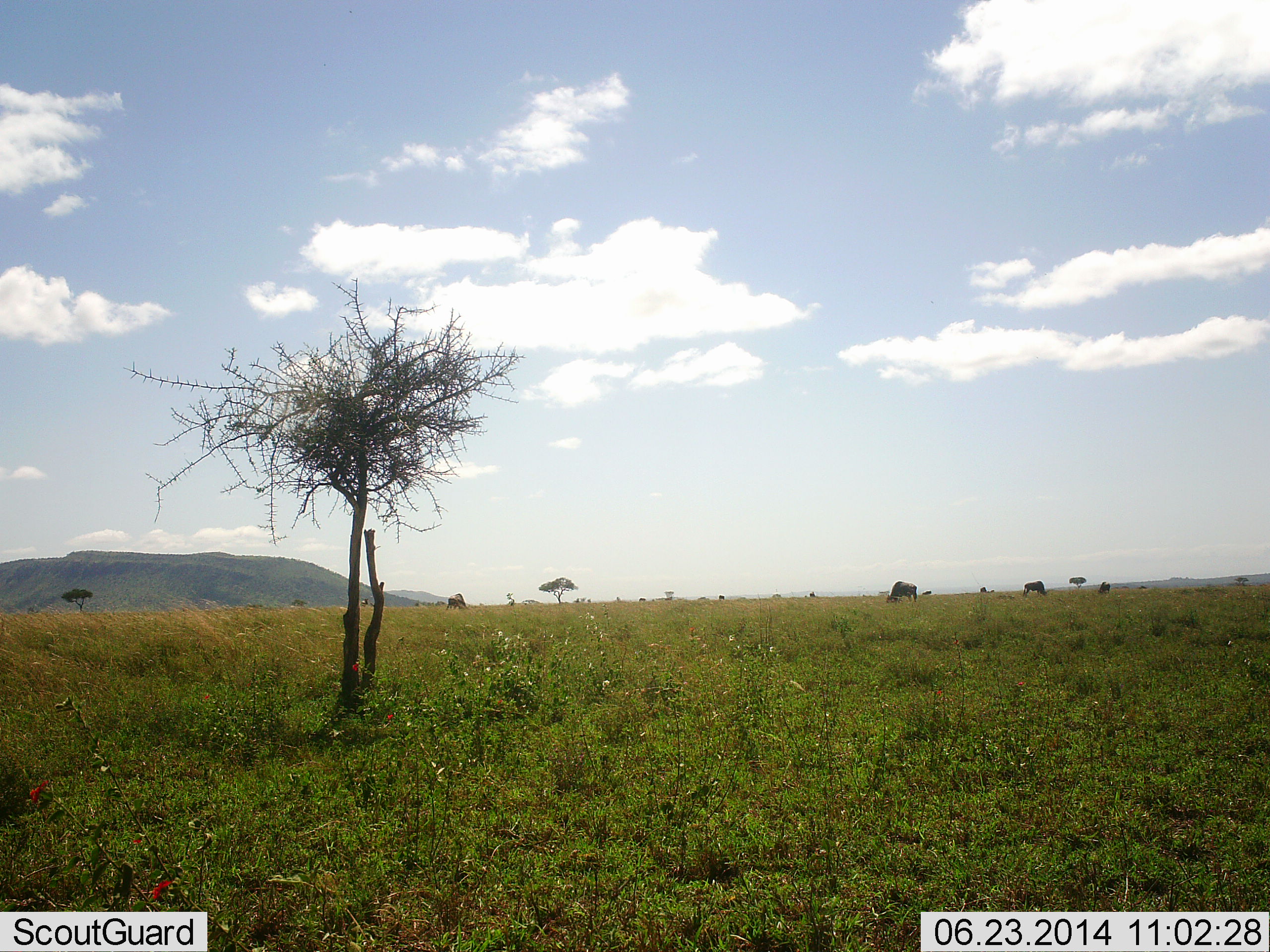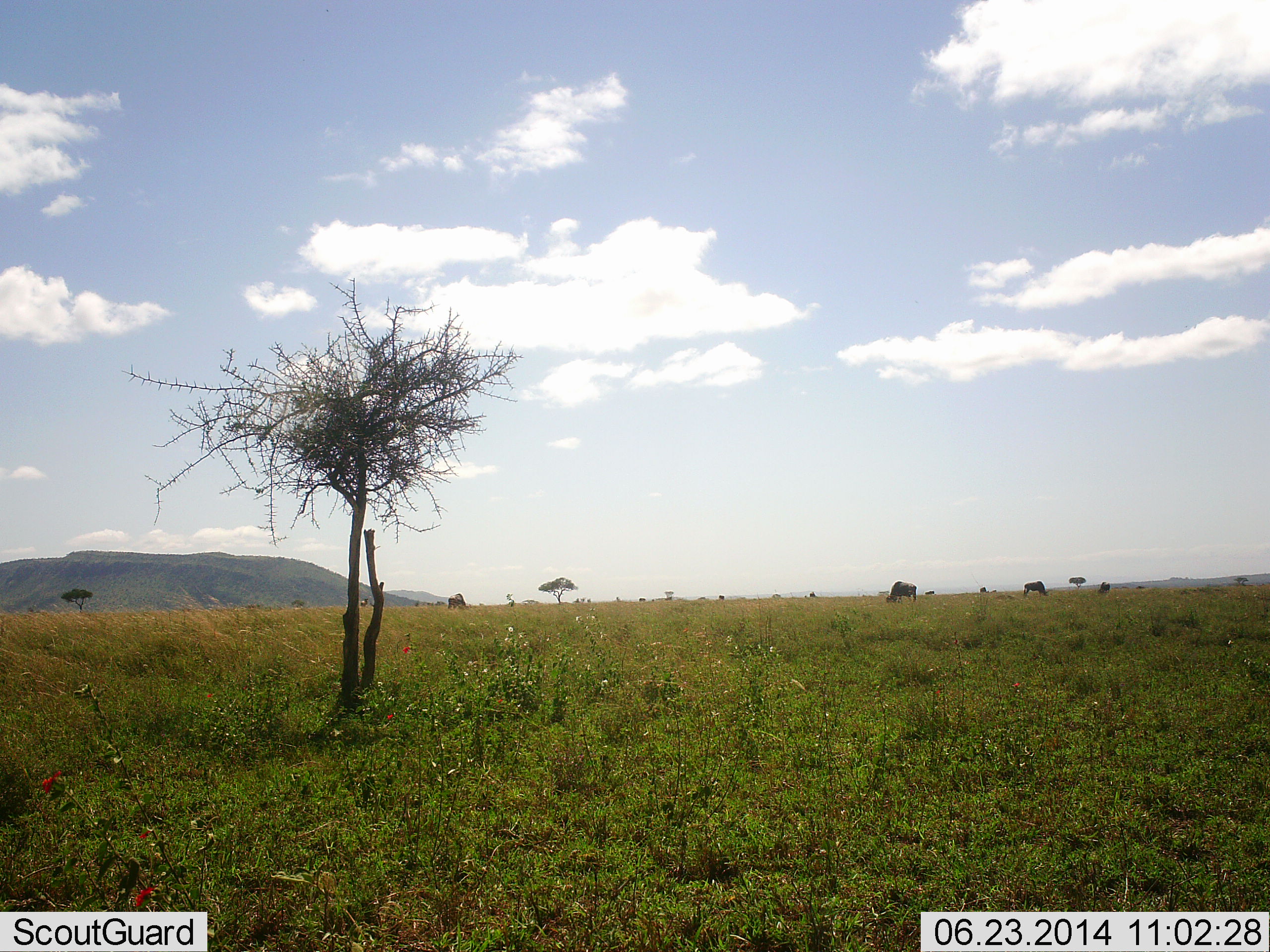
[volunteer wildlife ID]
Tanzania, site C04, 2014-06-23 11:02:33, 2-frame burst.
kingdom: Animalia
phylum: Chordata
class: Mammalia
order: Artiodactyla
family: Bovidae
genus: Connochaetes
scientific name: Connochaetes taurinus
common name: blue wildebeest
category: wildebeest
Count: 4.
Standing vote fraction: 30%.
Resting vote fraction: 0%.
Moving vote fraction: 30%.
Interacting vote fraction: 0%.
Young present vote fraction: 0%.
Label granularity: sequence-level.